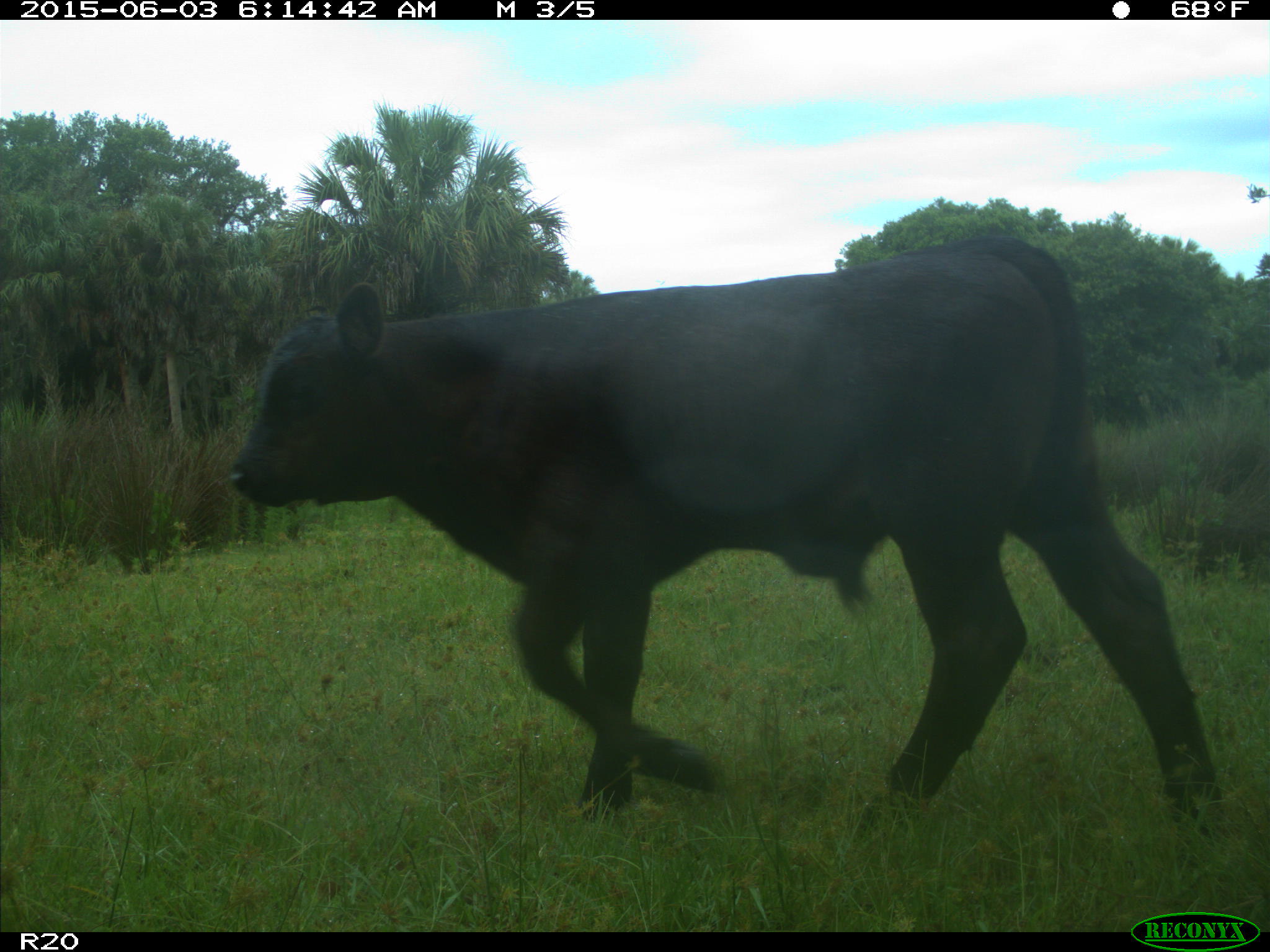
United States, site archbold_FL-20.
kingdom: Animalia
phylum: Chordata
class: Mammalia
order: Artiodactyla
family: Bovidae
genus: Bos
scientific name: Bos taurus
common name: domestic cow